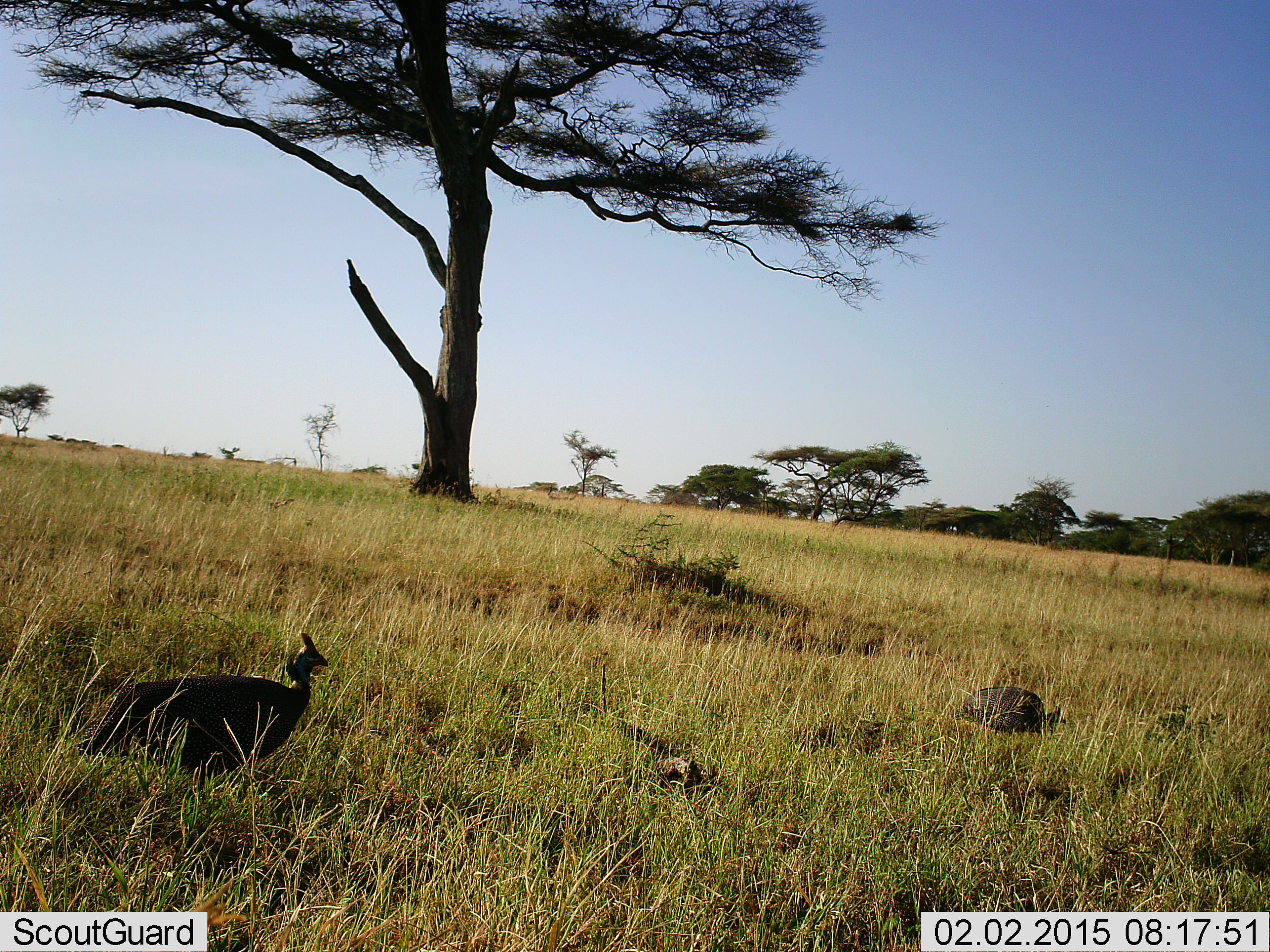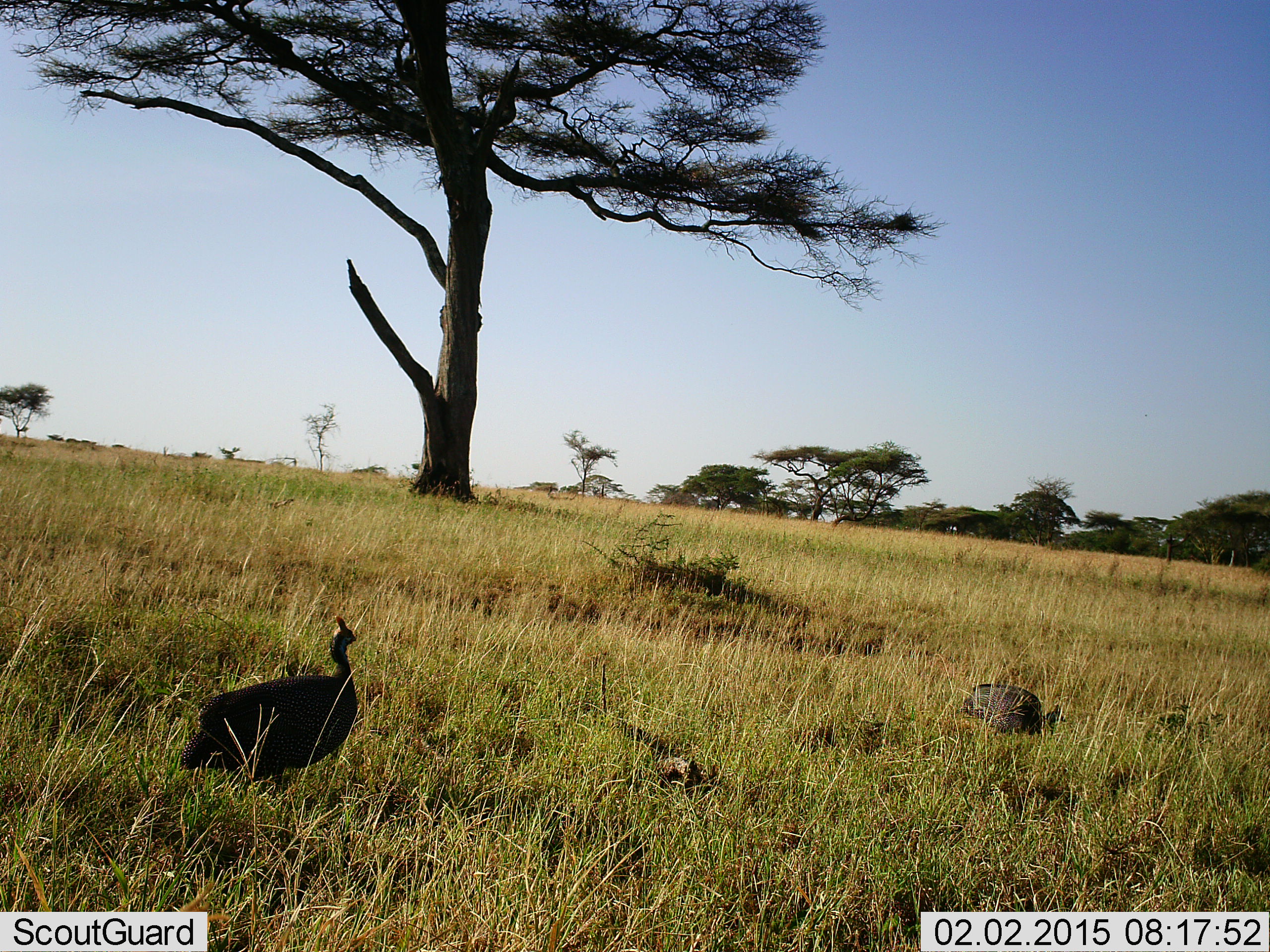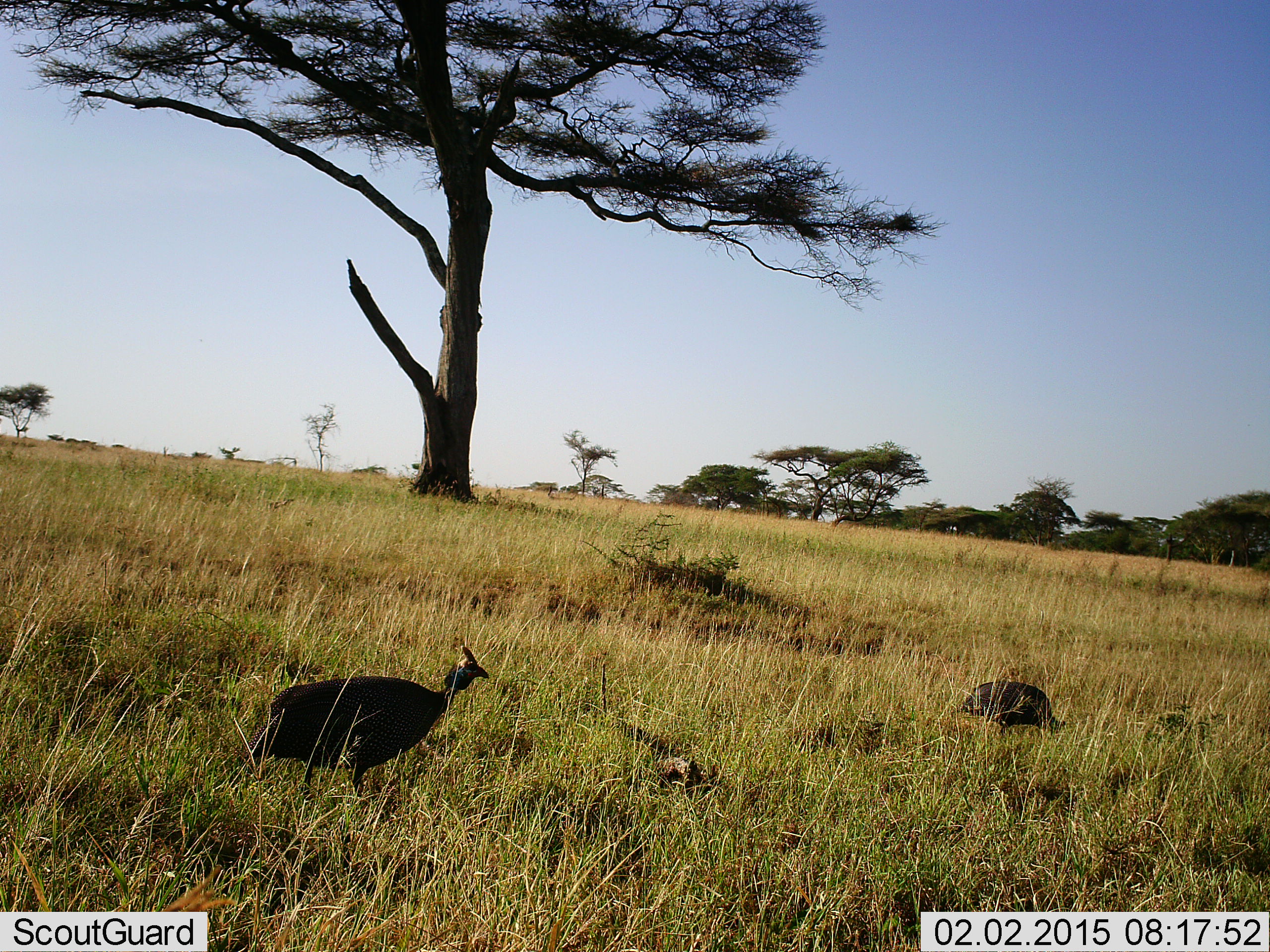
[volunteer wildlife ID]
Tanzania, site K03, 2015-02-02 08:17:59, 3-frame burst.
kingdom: Animalia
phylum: Chordata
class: Aves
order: Galliformes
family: Numididae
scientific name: Numididae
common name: guinea fowl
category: guineafowl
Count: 2.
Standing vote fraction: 10%.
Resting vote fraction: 0%.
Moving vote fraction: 90%.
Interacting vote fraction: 0%.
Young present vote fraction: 0%.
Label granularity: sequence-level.